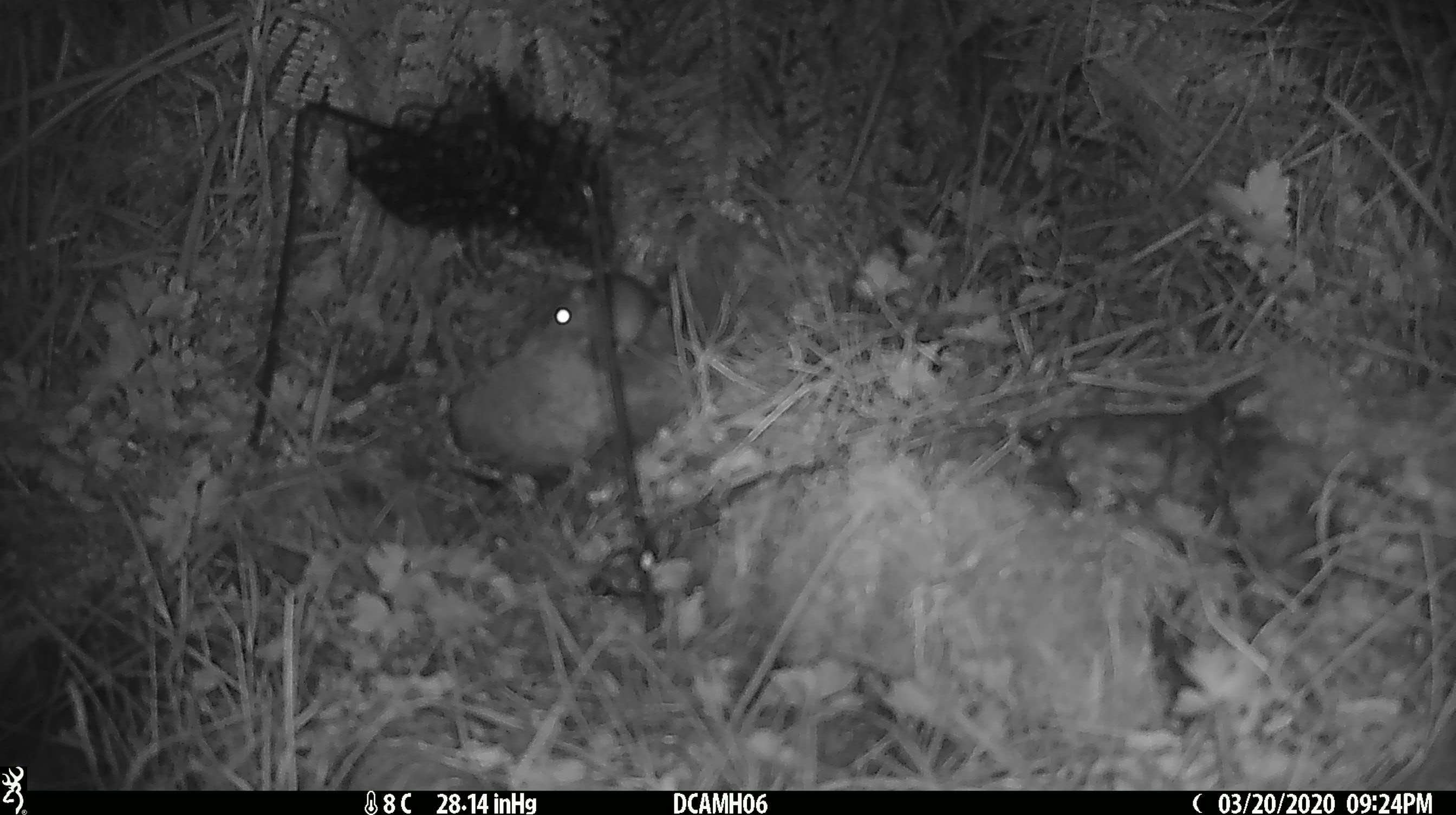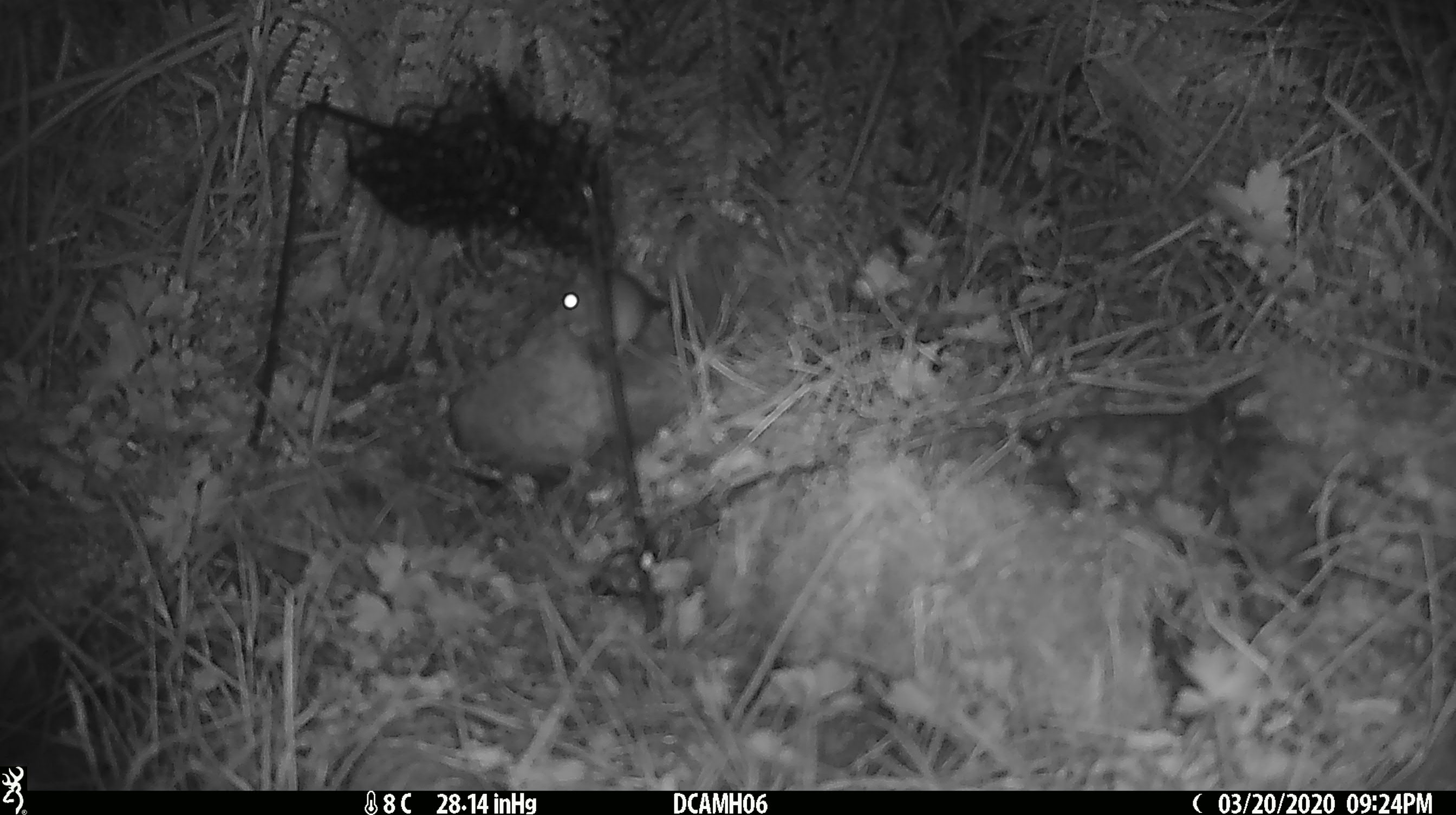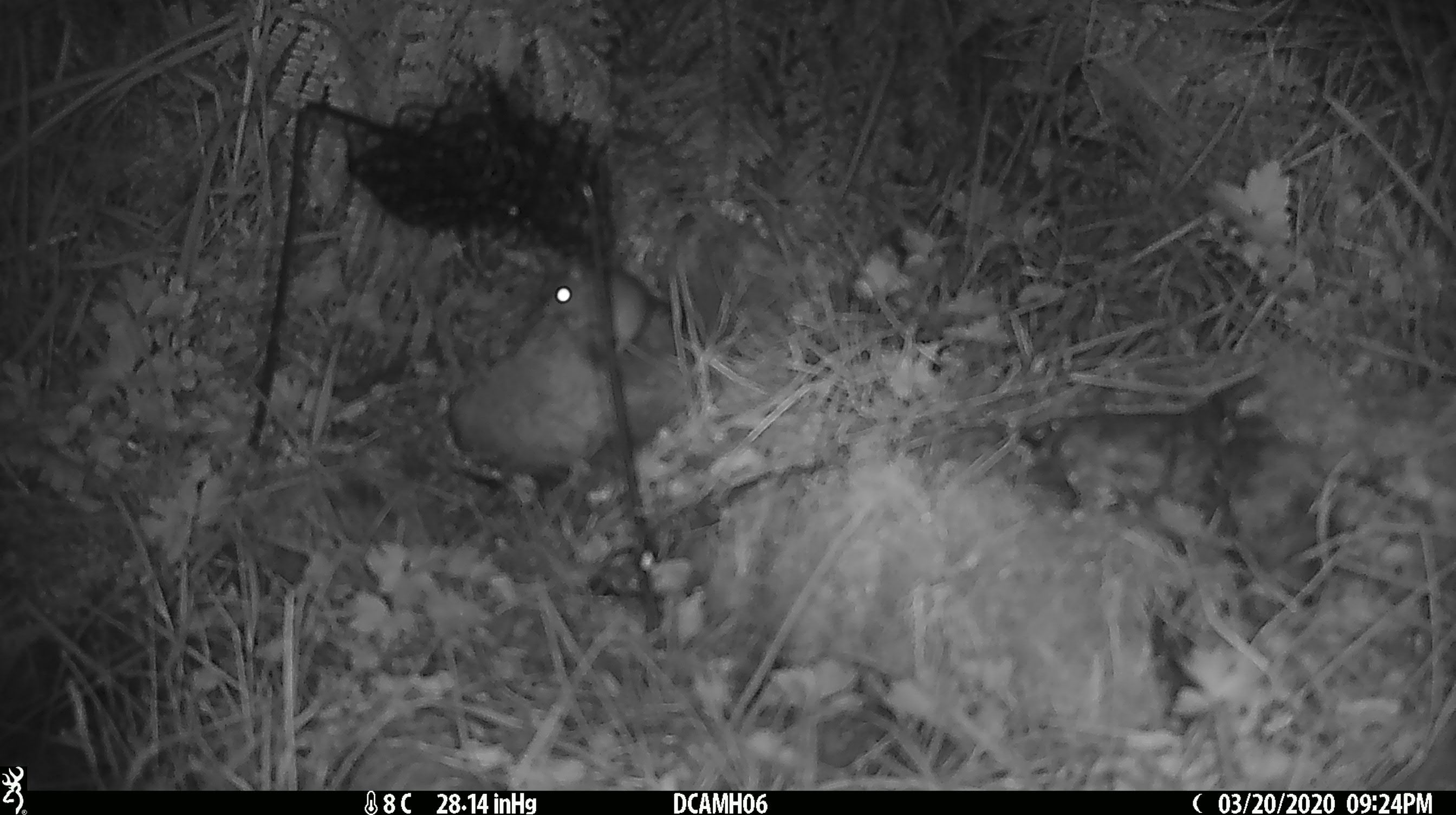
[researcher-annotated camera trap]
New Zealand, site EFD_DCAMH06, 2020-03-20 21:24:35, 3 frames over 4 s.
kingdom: Animalia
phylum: Chordata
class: Mammalia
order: Rodentia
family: Muridae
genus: Mus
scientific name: Mus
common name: mouse